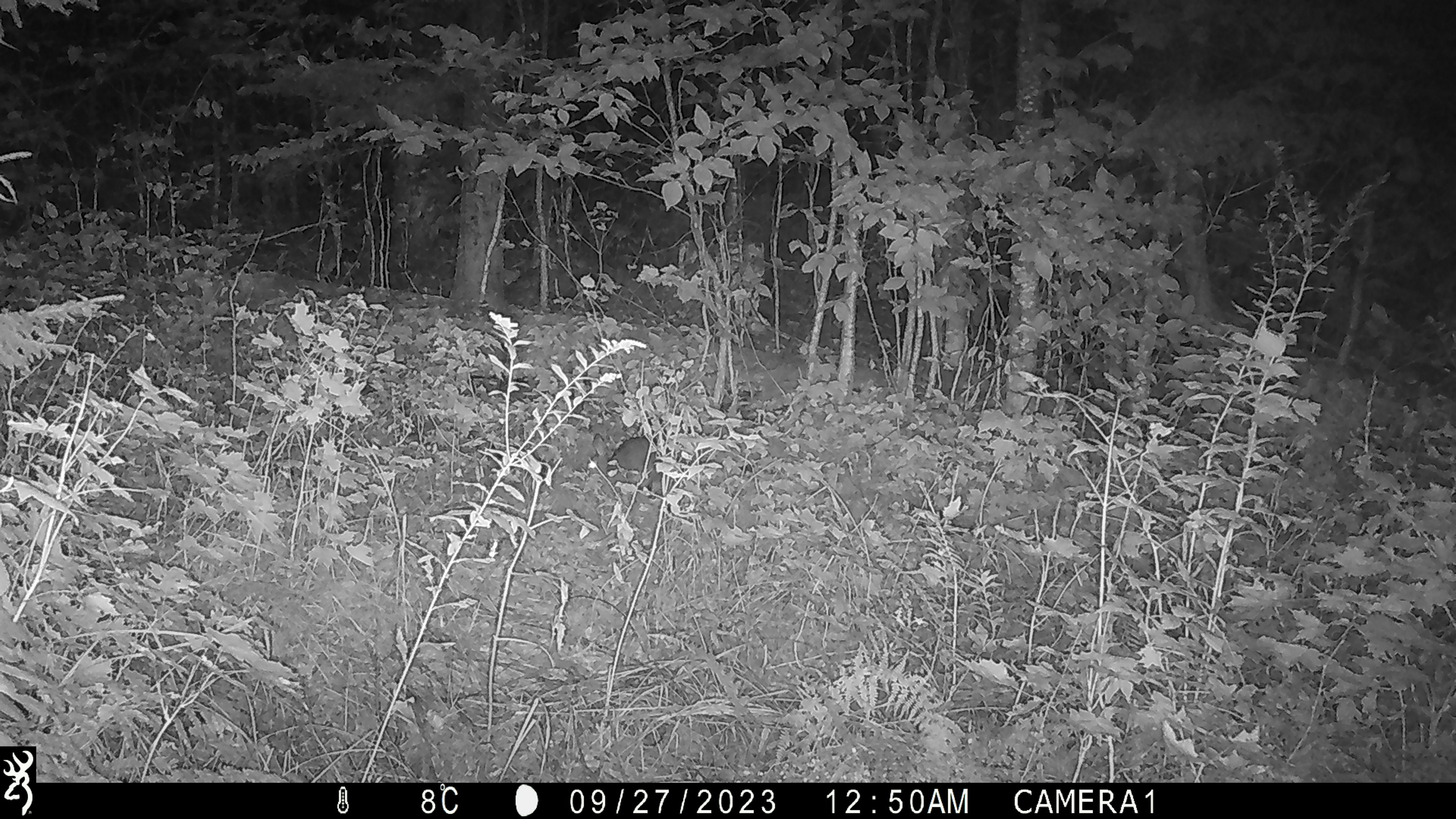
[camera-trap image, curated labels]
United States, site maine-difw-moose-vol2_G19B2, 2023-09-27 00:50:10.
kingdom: Animalia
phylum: Chordata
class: Mammalia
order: Lagomorpha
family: Leporidae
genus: Lepus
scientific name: Lepus americanus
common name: snowshoe hare